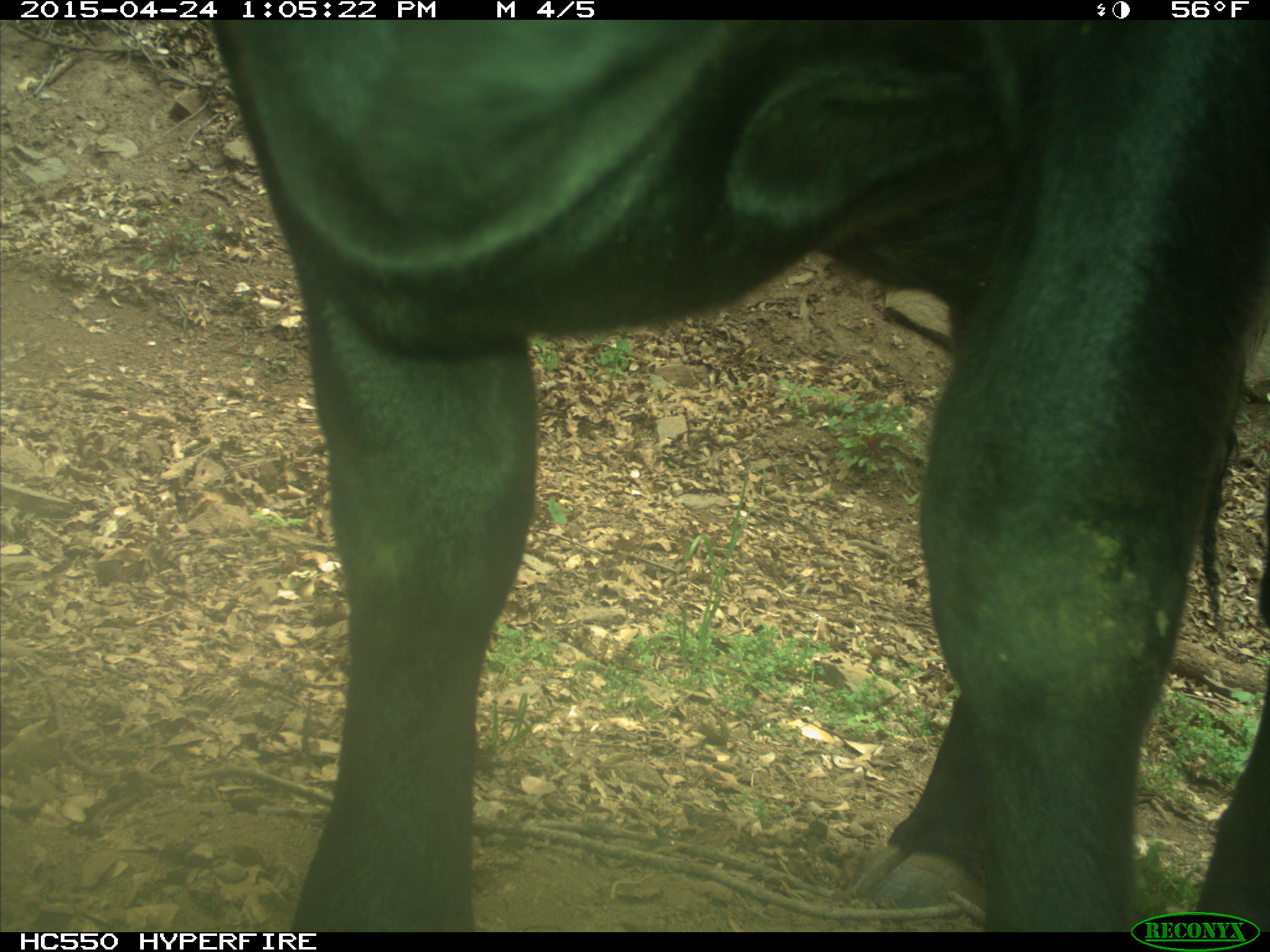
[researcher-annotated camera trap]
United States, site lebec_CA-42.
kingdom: Animalia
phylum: Chordata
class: Mammalia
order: Artiodactyla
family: Bovidae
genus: Bos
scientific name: Bos taurus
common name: domestic cow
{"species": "Bos taurus (domestic cow)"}